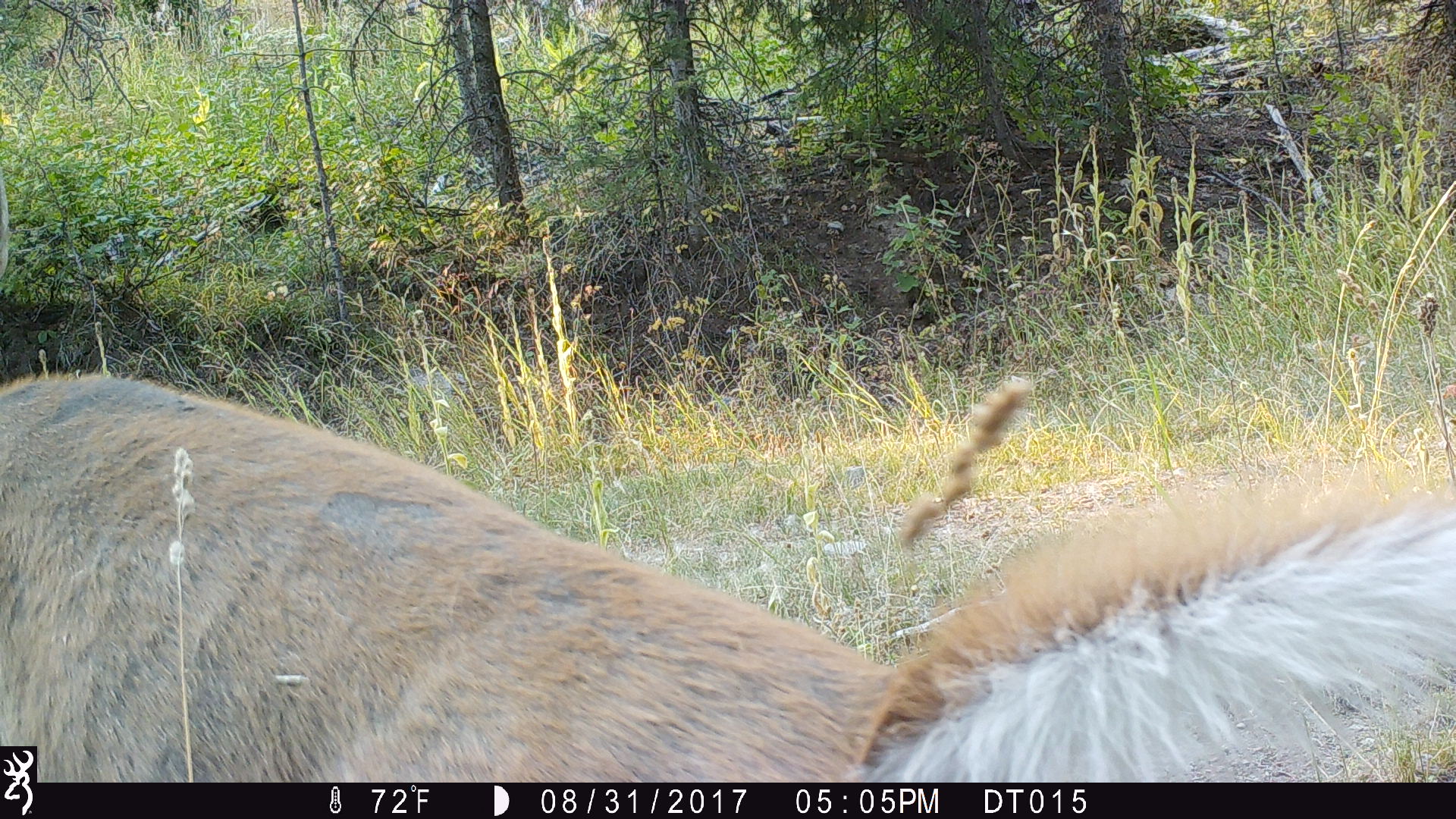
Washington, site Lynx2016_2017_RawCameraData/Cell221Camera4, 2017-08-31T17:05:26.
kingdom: Animalia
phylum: Chordata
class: Mammalia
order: Artiodactyla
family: Cervidae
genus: Odocoileus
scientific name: Odocoileus virginianus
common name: white-tailed deer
Odocoileus virginianus (white-tailed deer). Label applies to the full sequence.